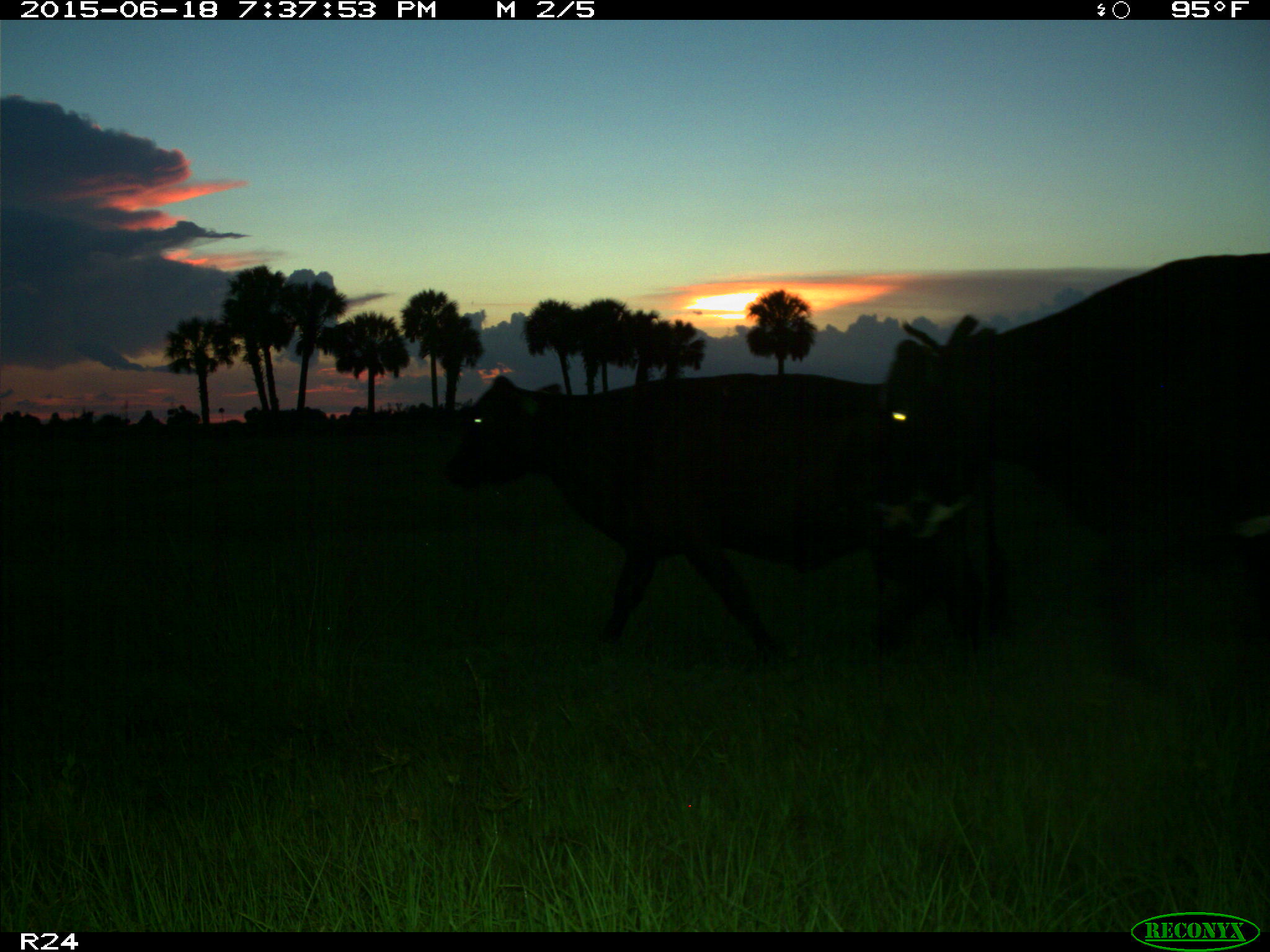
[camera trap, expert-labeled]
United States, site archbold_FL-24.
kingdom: Animalia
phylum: Chordata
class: Mammalia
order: Artiodactyla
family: Bovidae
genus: Bos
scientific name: Bos taurus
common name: domestic cow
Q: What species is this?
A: Bos taurus (domestic cow).